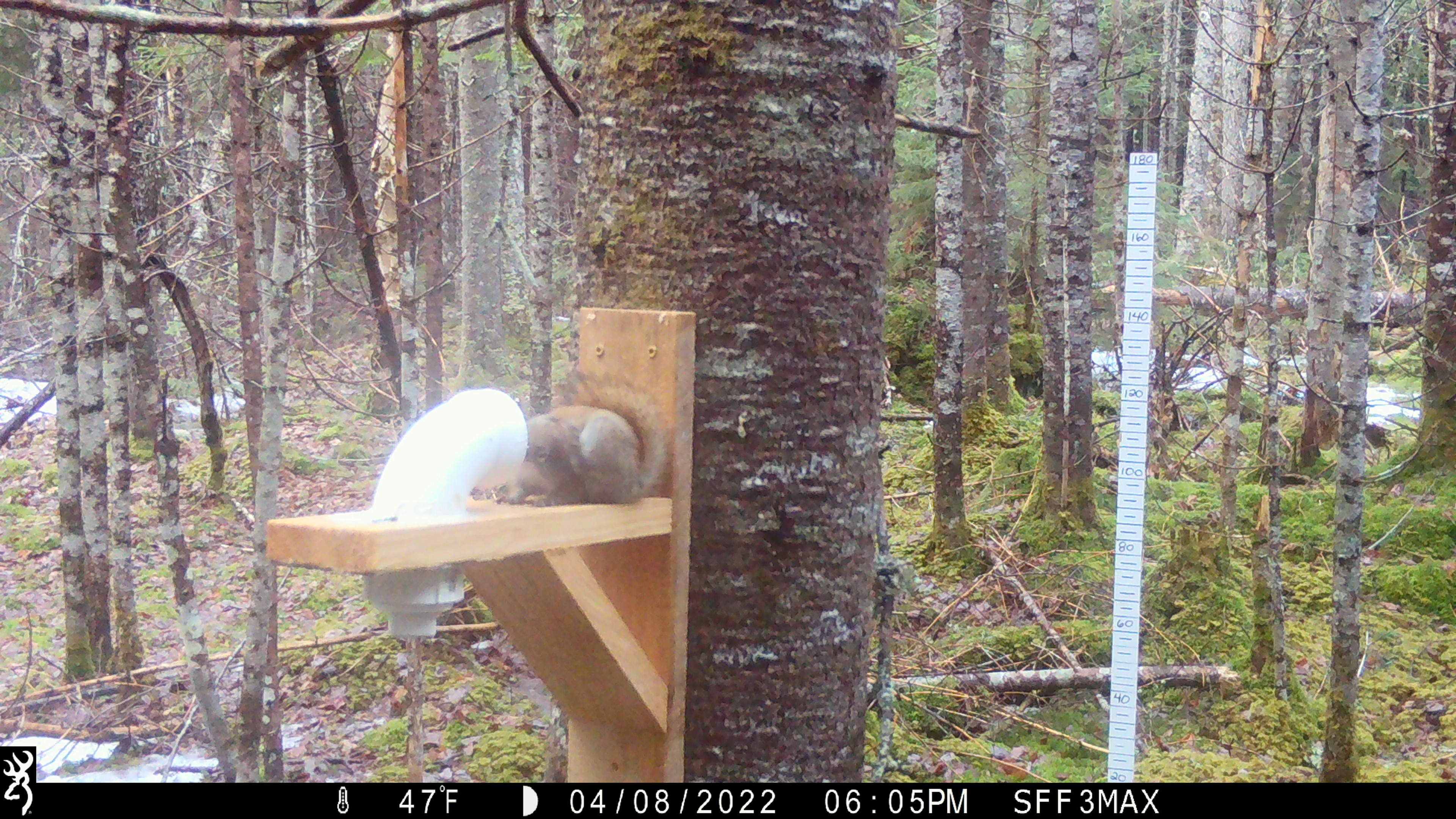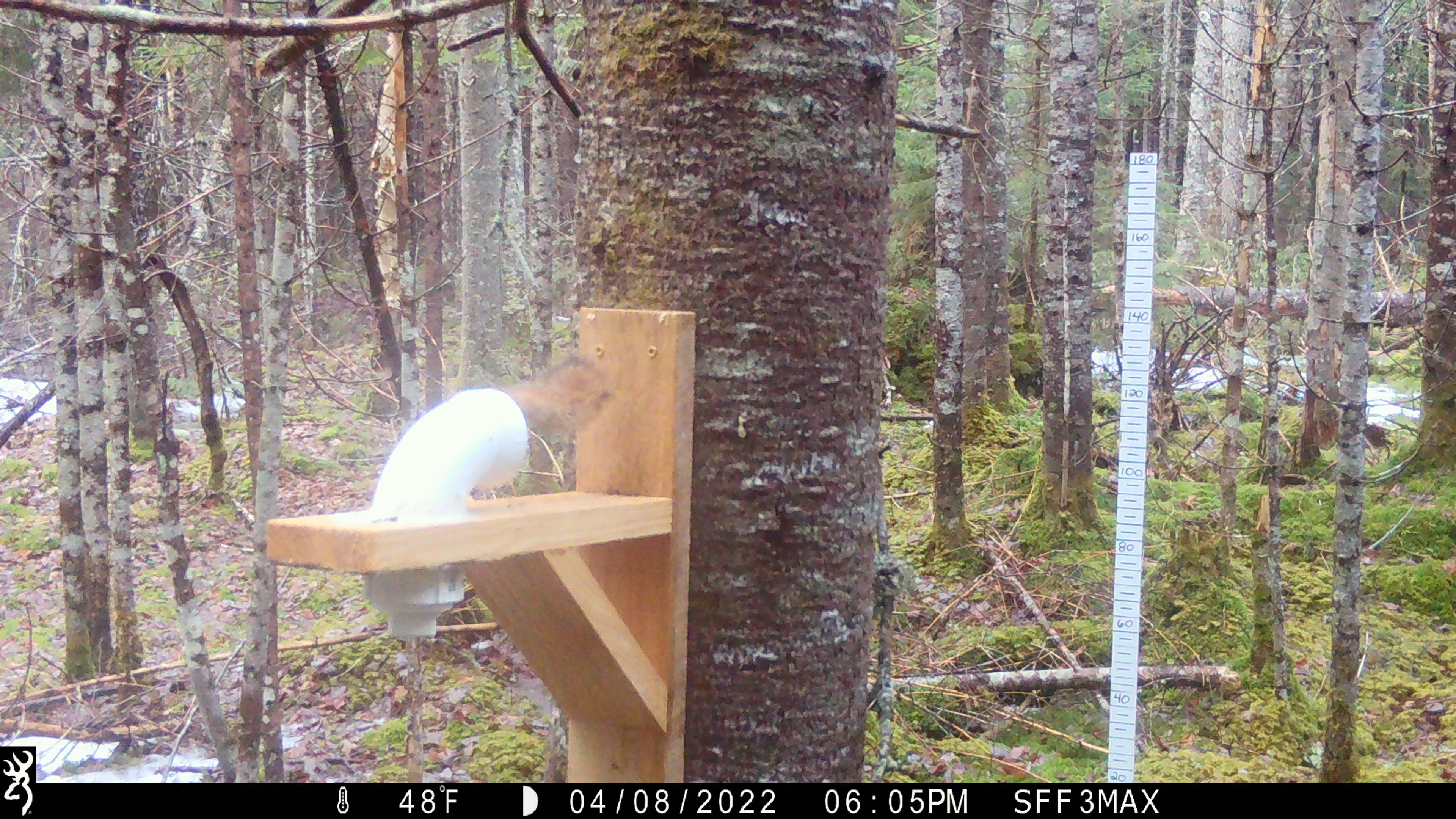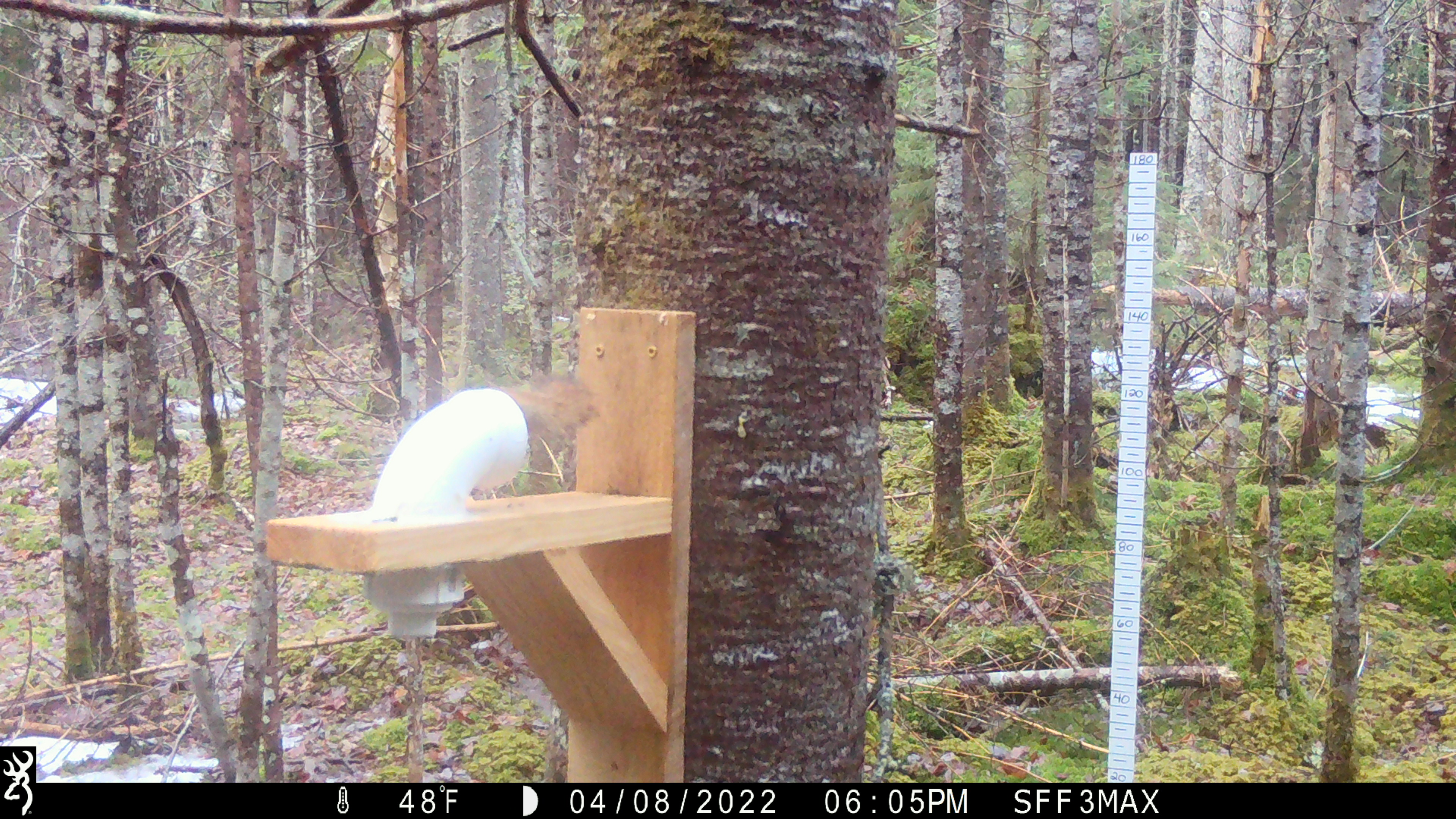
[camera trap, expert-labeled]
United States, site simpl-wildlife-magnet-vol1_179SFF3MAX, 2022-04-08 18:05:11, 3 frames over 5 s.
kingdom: Animalia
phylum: Chordata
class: Mammalia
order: Rodentia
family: Sciuridae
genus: Tamiasciurus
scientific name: Tamiasciurus hudsonicus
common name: red squirrel